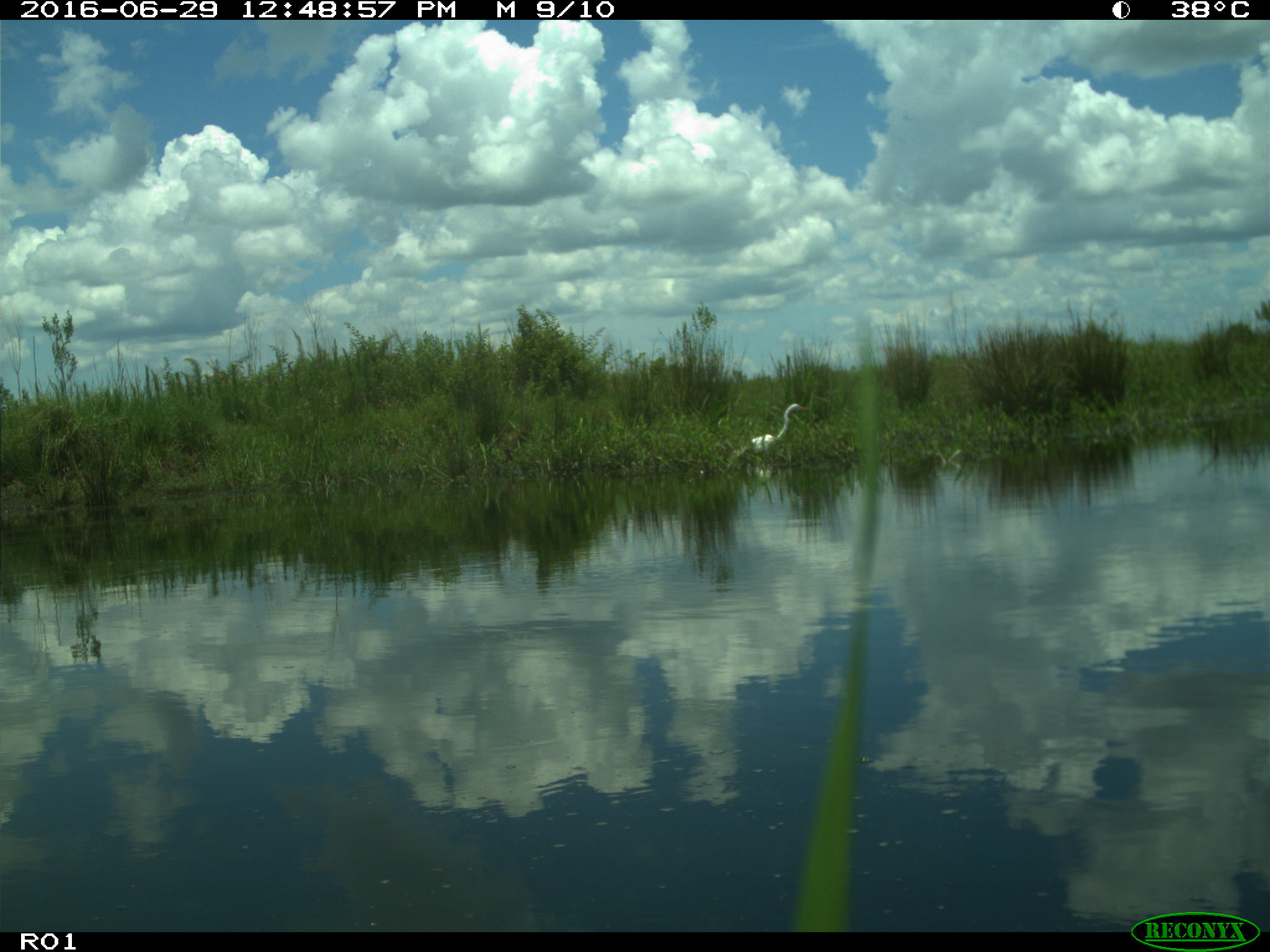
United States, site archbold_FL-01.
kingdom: Animalia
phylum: Chordata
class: Aves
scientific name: Aves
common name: birds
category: unidentified bird